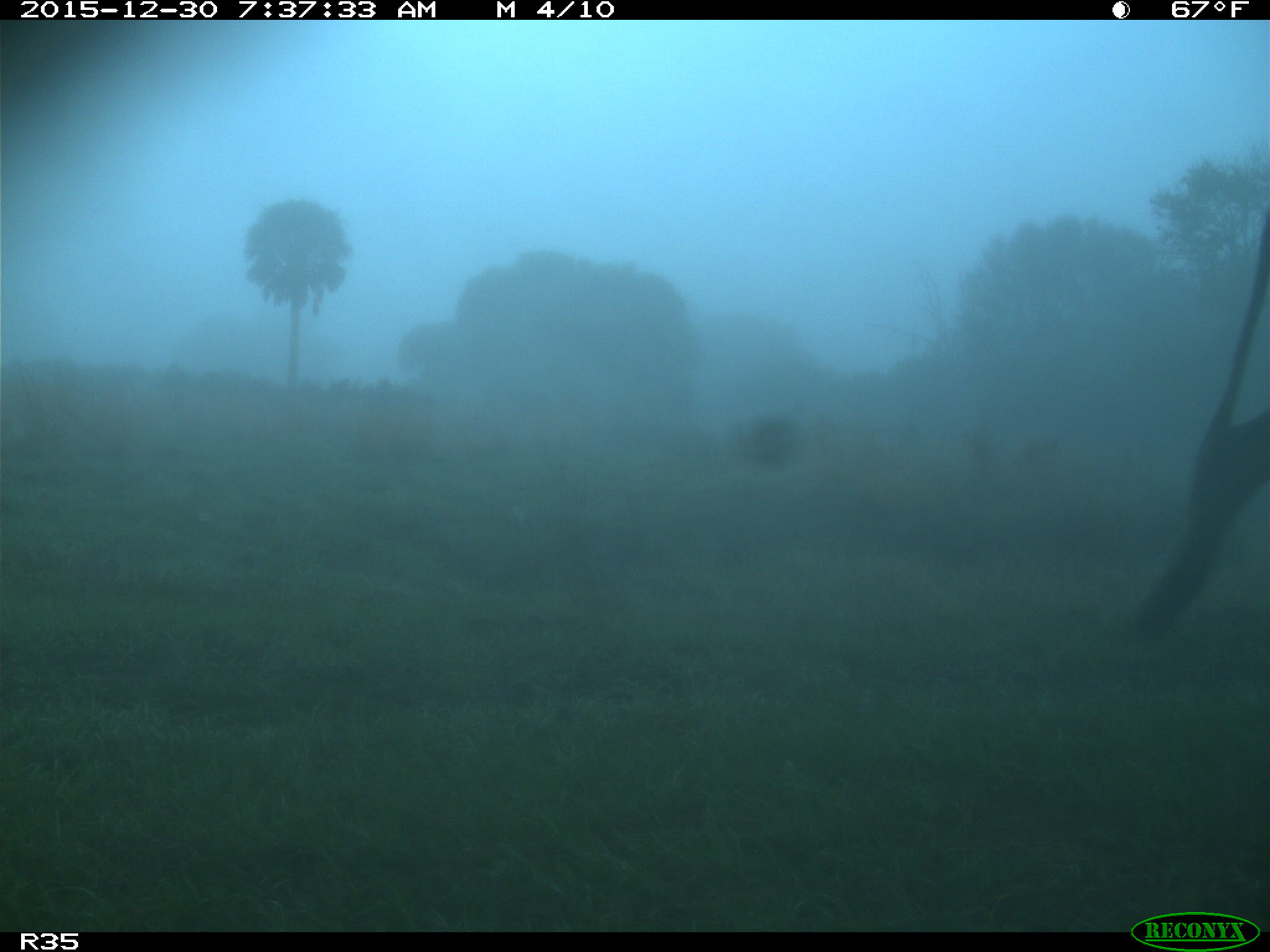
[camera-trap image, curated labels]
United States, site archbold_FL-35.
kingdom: Animalia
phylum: Chordata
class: Mammalia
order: Artiodactyla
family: Bovidae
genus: Bos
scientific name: Bos taurus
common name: domestic cow